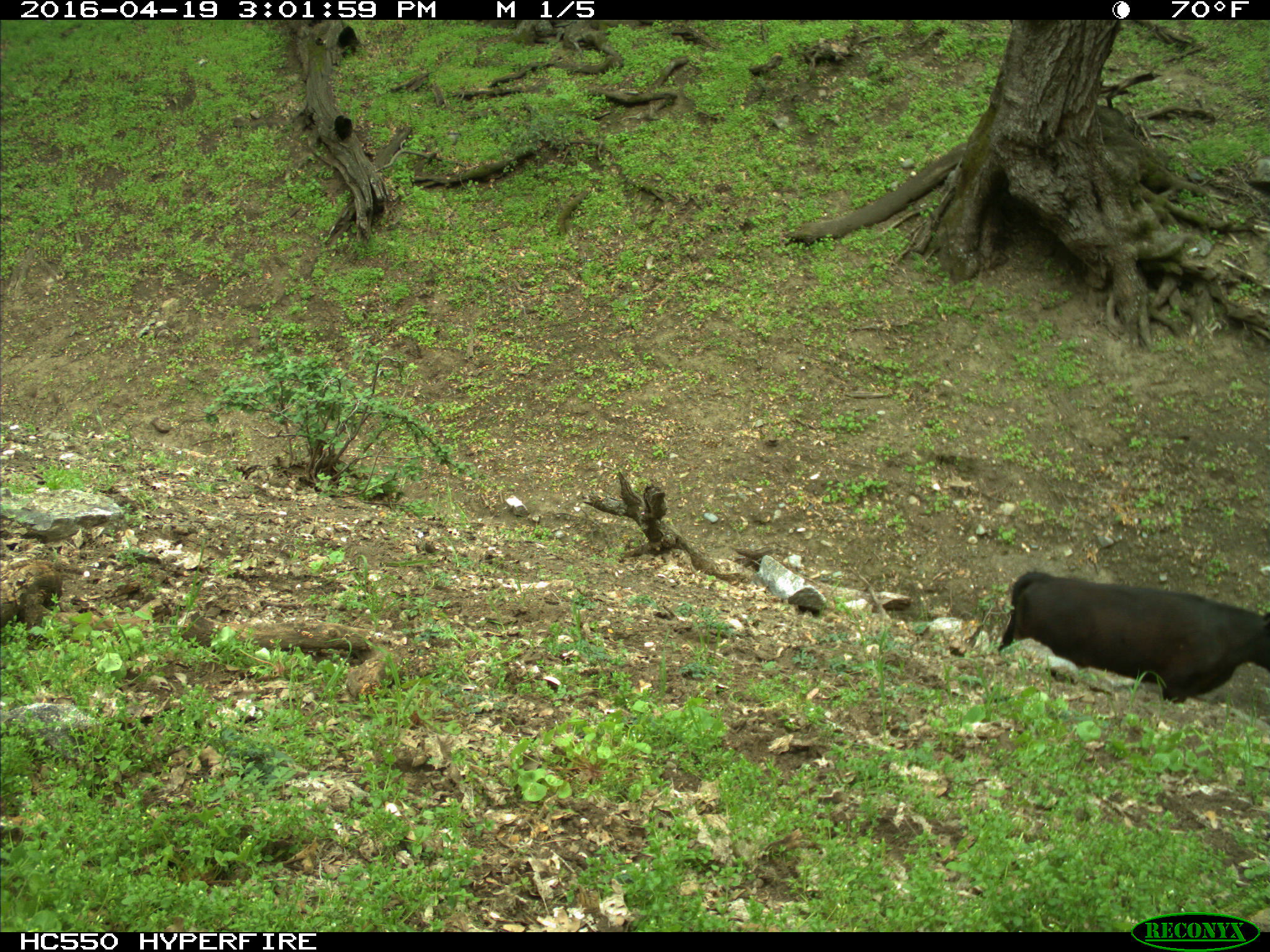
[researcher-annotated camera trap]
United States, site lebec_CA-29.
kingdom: Animalia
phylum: Chordata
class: Mammalia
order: Artiodactyla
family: Bovidae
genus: Bos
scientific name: Bos taurus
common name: domestic cow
Bos taurus (domestic cow).